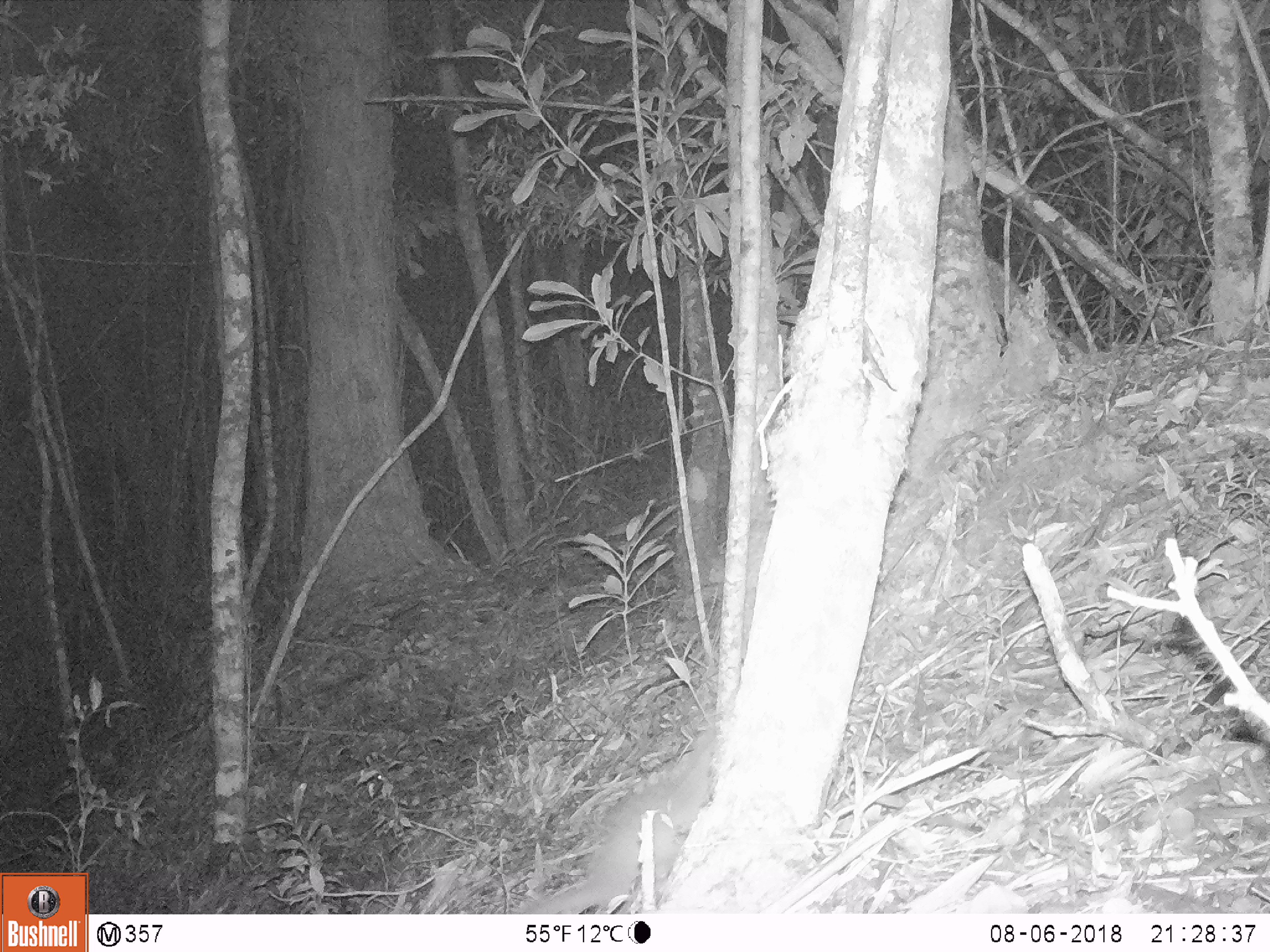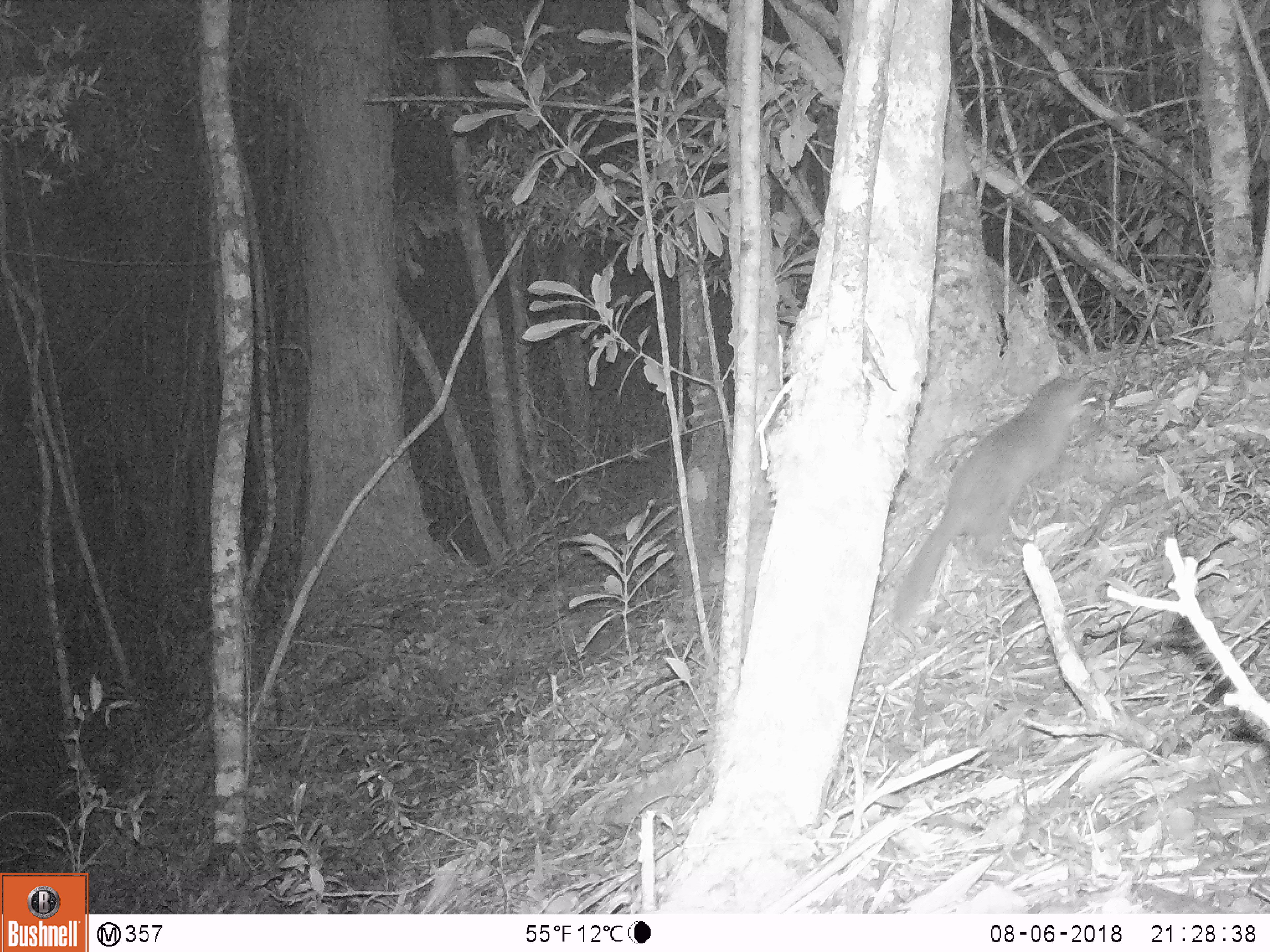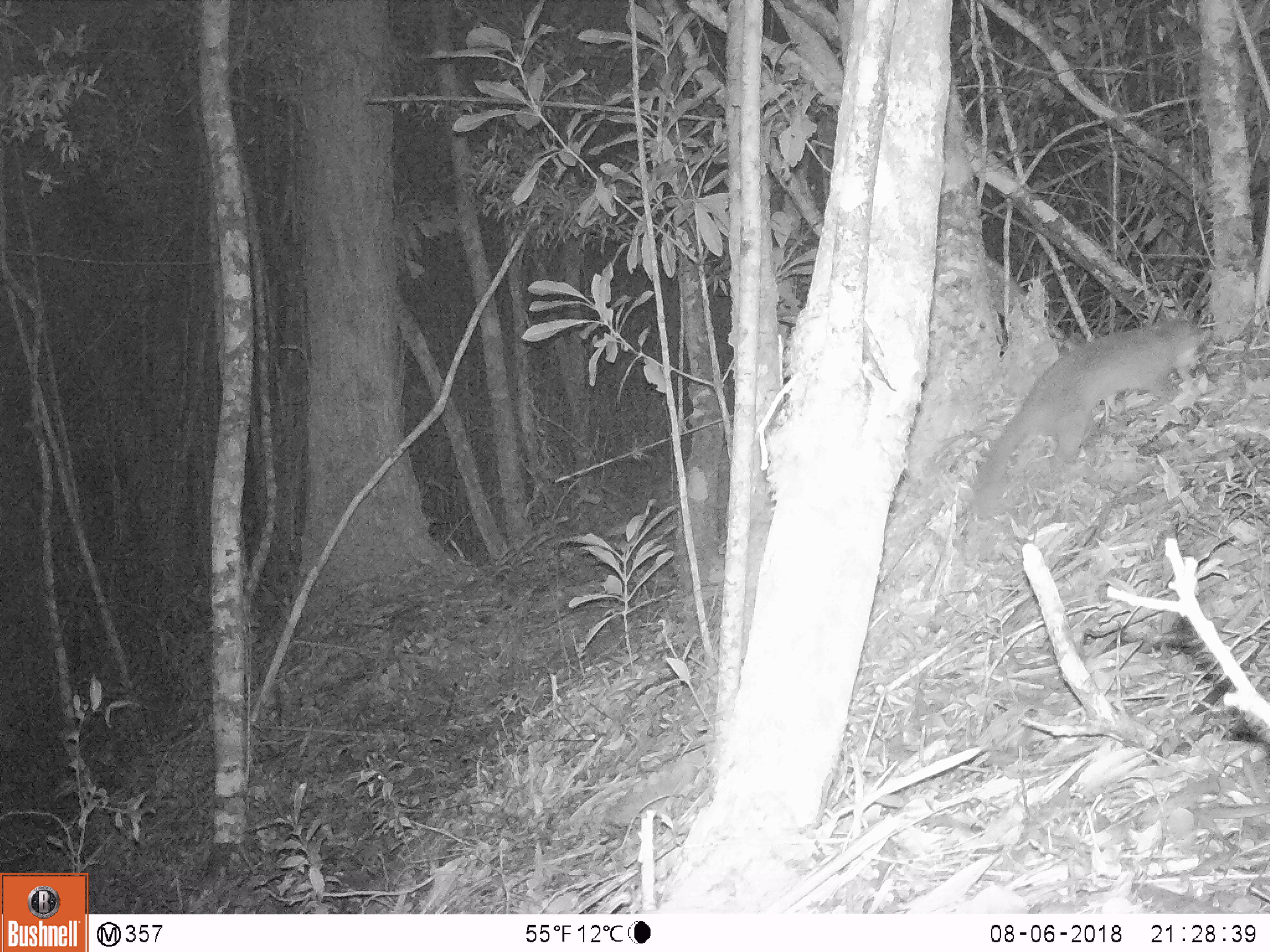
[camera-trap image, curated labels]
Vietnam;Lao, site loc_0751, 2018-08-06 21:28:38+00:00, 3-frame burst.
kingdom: Animalia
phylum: Chordata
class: Mammalia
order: Carnivora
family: Mustelidae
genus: Melogale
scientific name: Melogale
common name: ferret badger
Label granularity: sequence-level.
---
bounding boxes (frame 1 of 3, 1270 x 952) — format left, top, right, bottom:
ferret badger: 523, 726, 720, 914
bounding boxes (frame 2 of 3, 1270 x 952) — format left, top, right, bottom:
ferret badger: 894, 367, 1099, 631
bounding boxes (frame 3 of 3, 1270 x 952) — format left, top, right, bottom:
ferret badger: 966, 310, 1212, 520